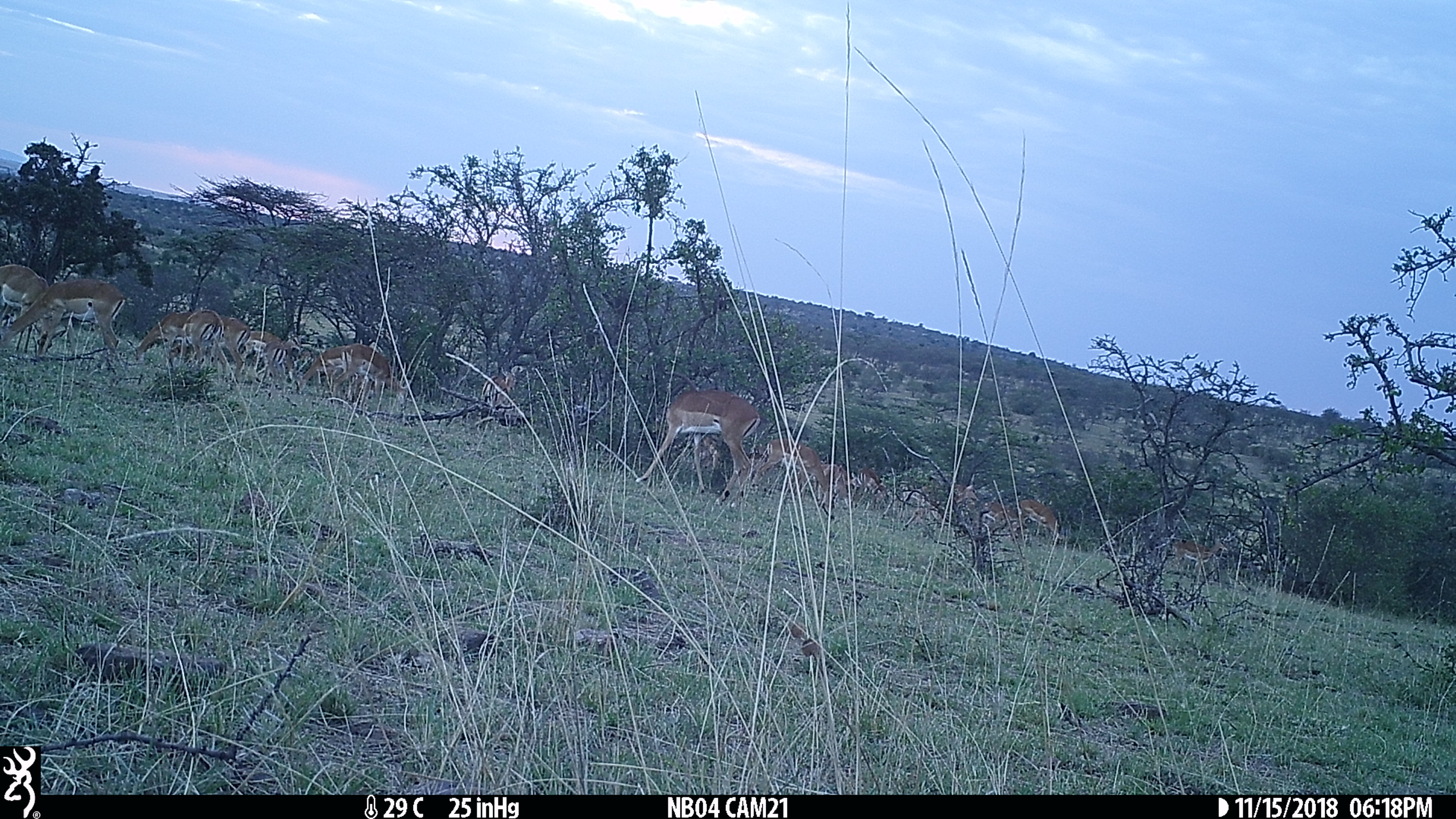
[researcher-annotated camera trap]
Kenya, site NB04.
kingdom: Animalia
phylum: Chordata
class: Mammalia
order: Artiodactyla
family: Bovidae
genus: Aepyceros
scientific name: Aepyceros melampus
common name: impala